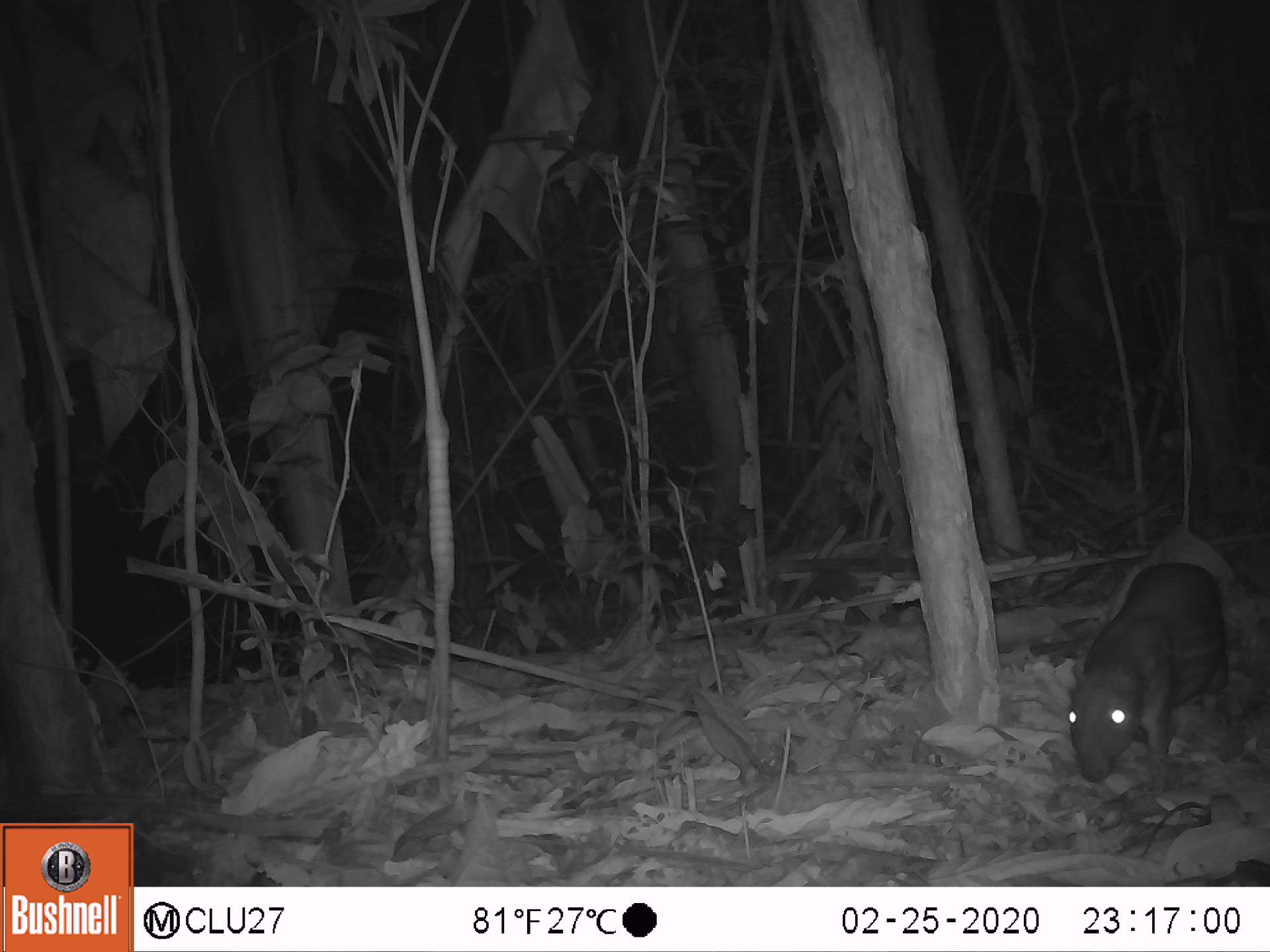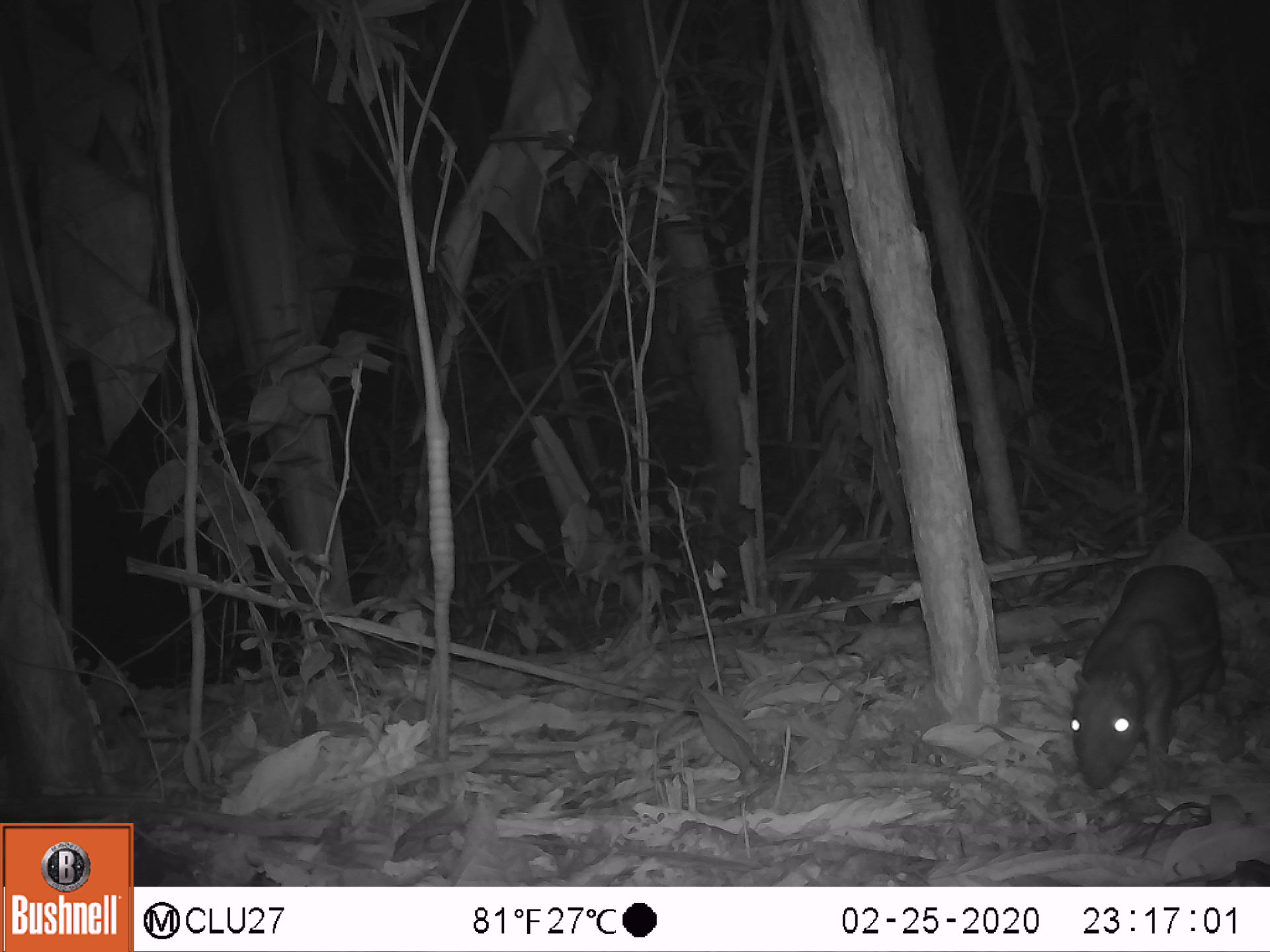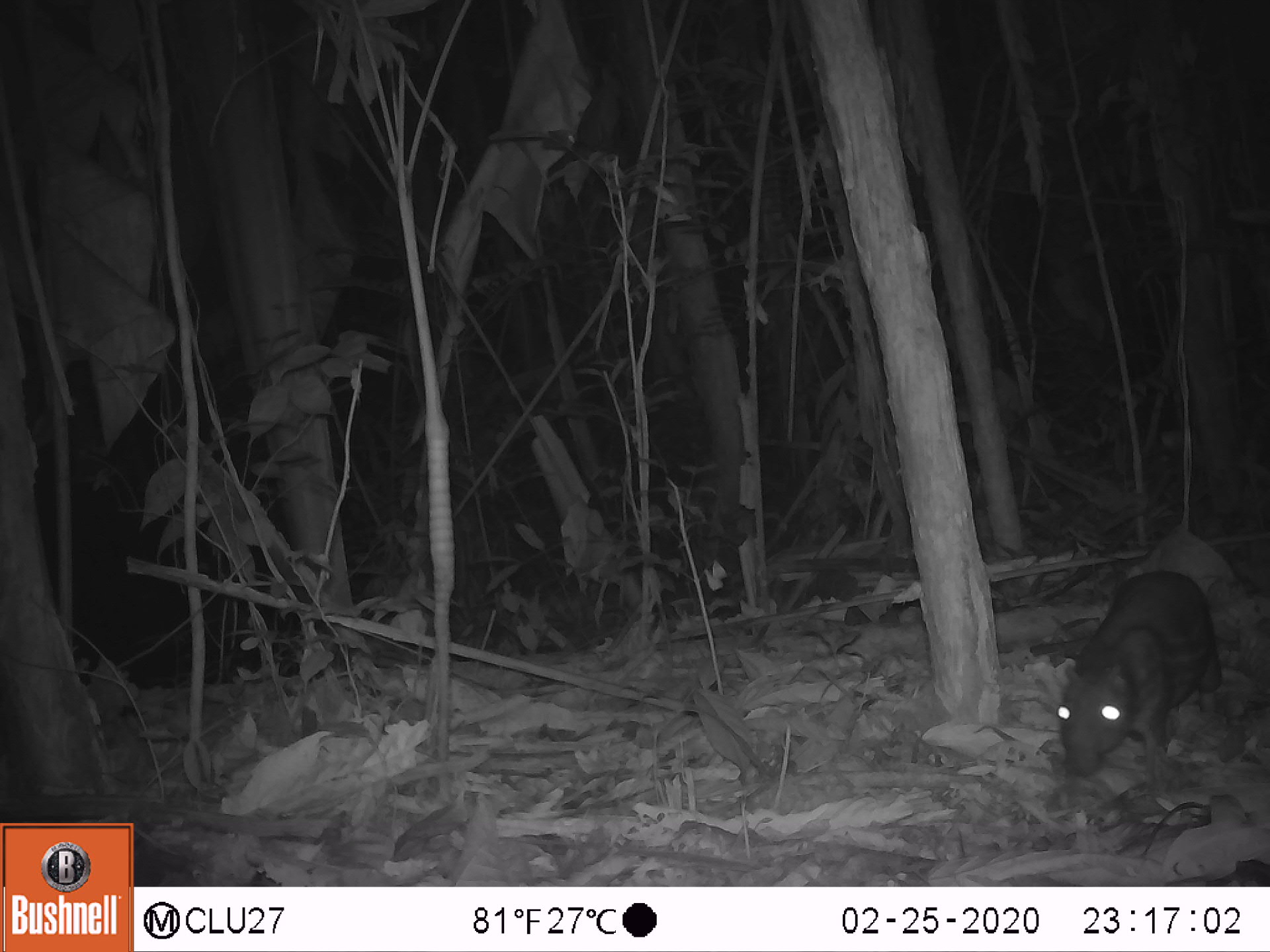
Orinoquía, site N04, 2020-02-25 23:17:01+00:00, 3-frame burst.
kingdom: Animalia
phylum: Chordata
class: Mammalia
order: Rodentia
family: Cuniculidae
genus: Cuniculus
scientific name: Cuniculus paca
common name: spotted paca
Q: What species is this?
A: Spotted paca (Cuniculus paca).